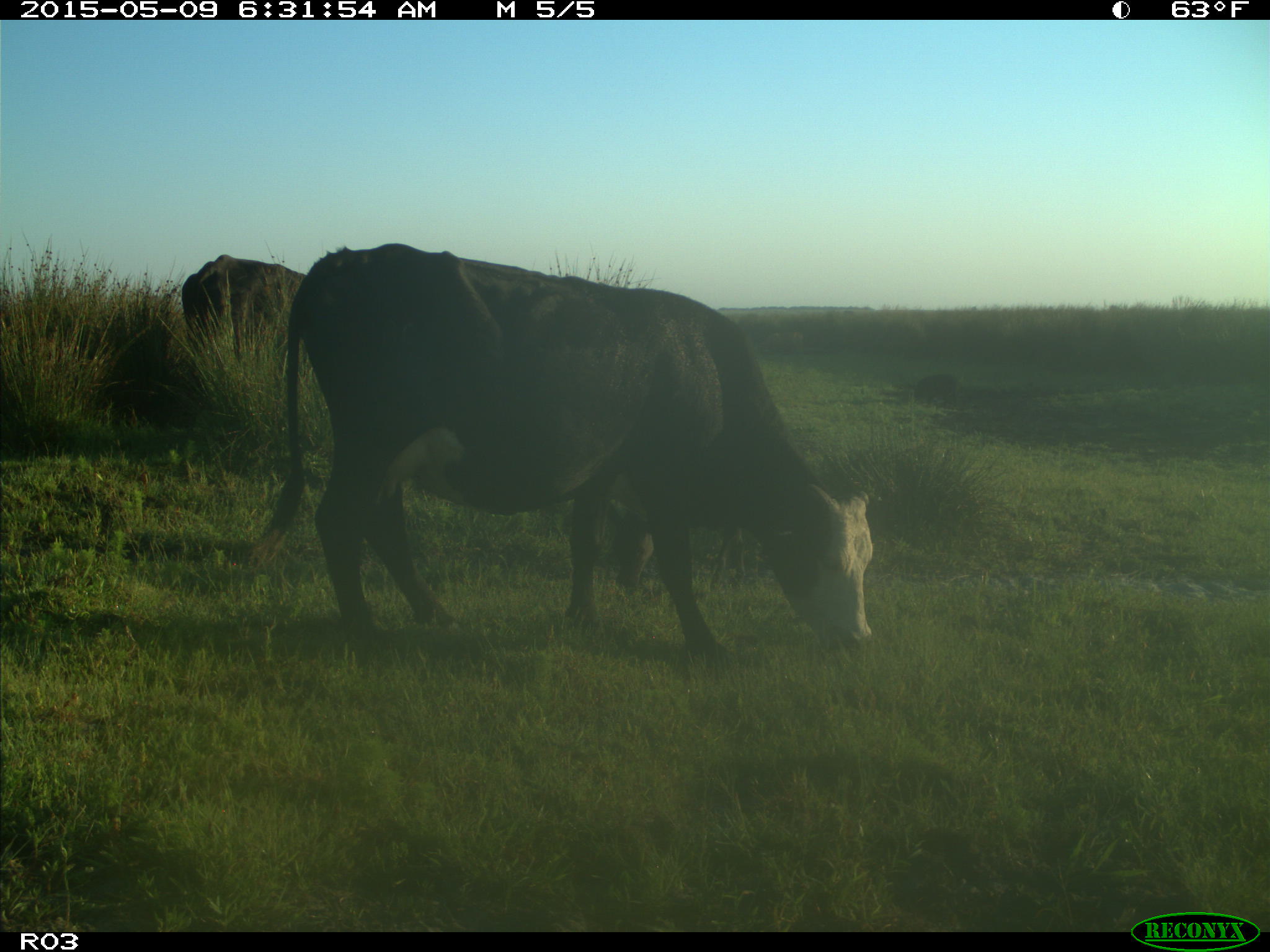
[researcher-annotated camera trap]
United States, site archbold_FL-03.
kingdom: Animalia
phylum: Chordata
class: Mammalia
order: Artiodactyla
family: Bovidae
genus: Bos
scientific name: Bos taurus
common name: domestic cow